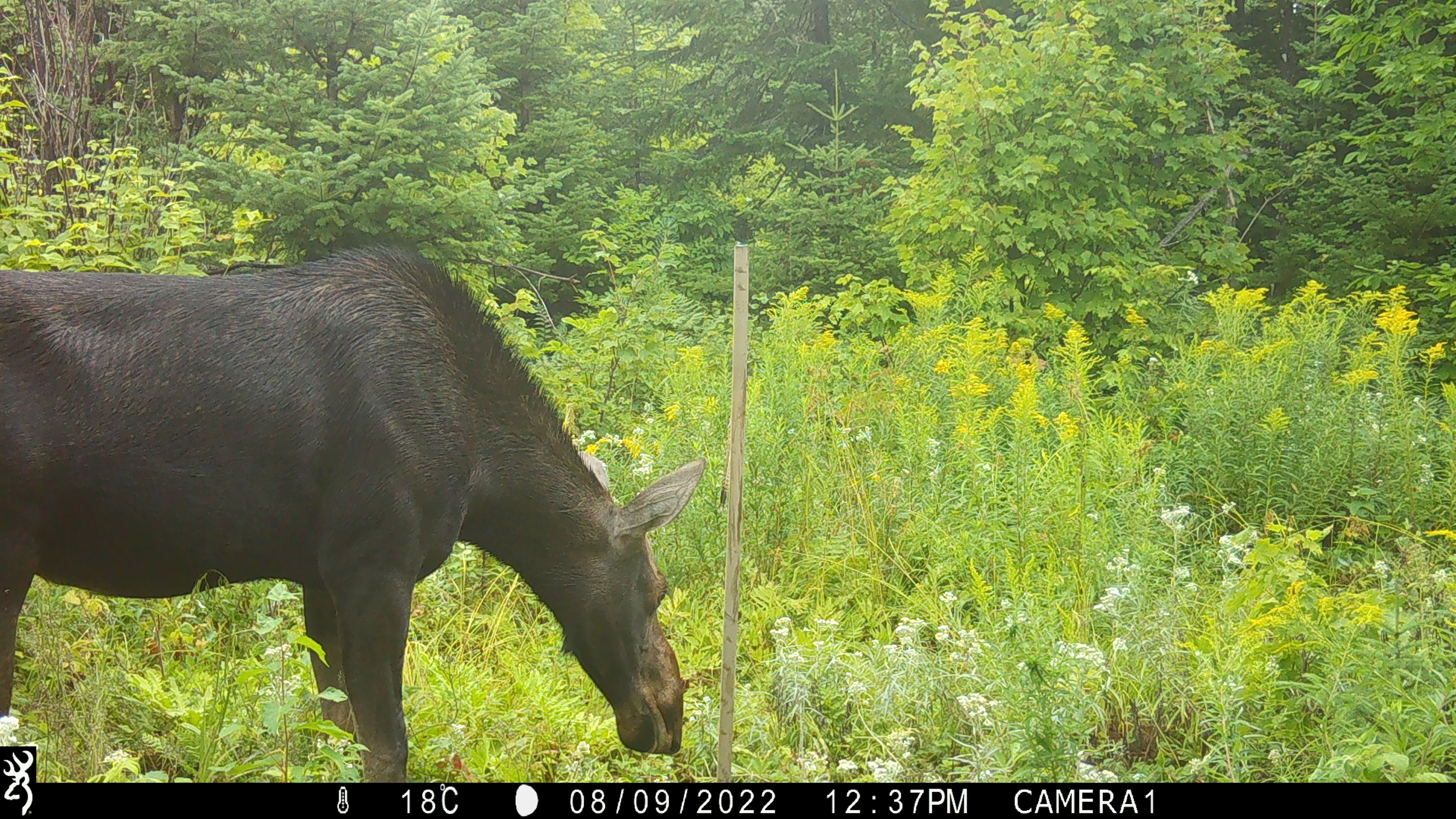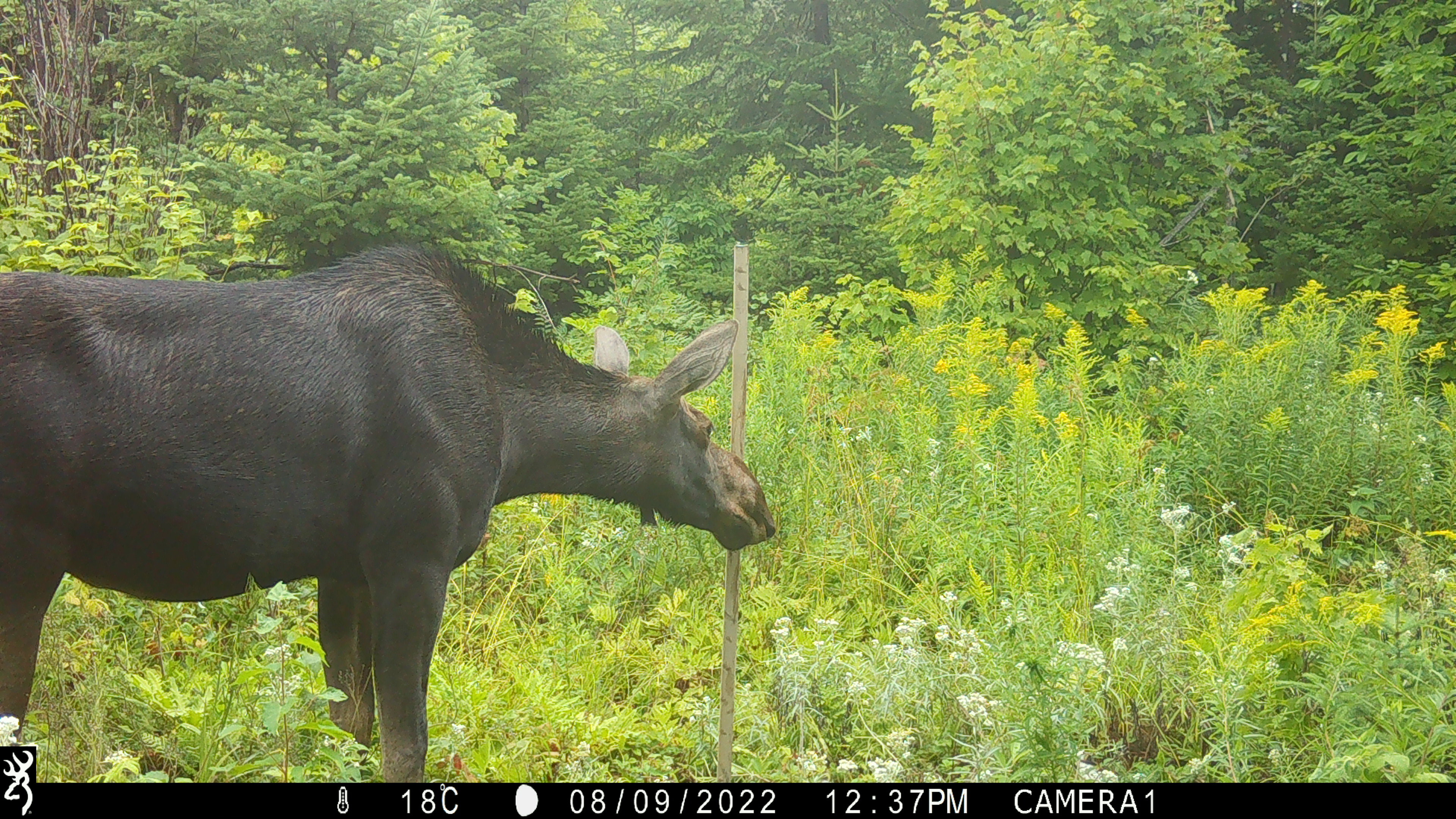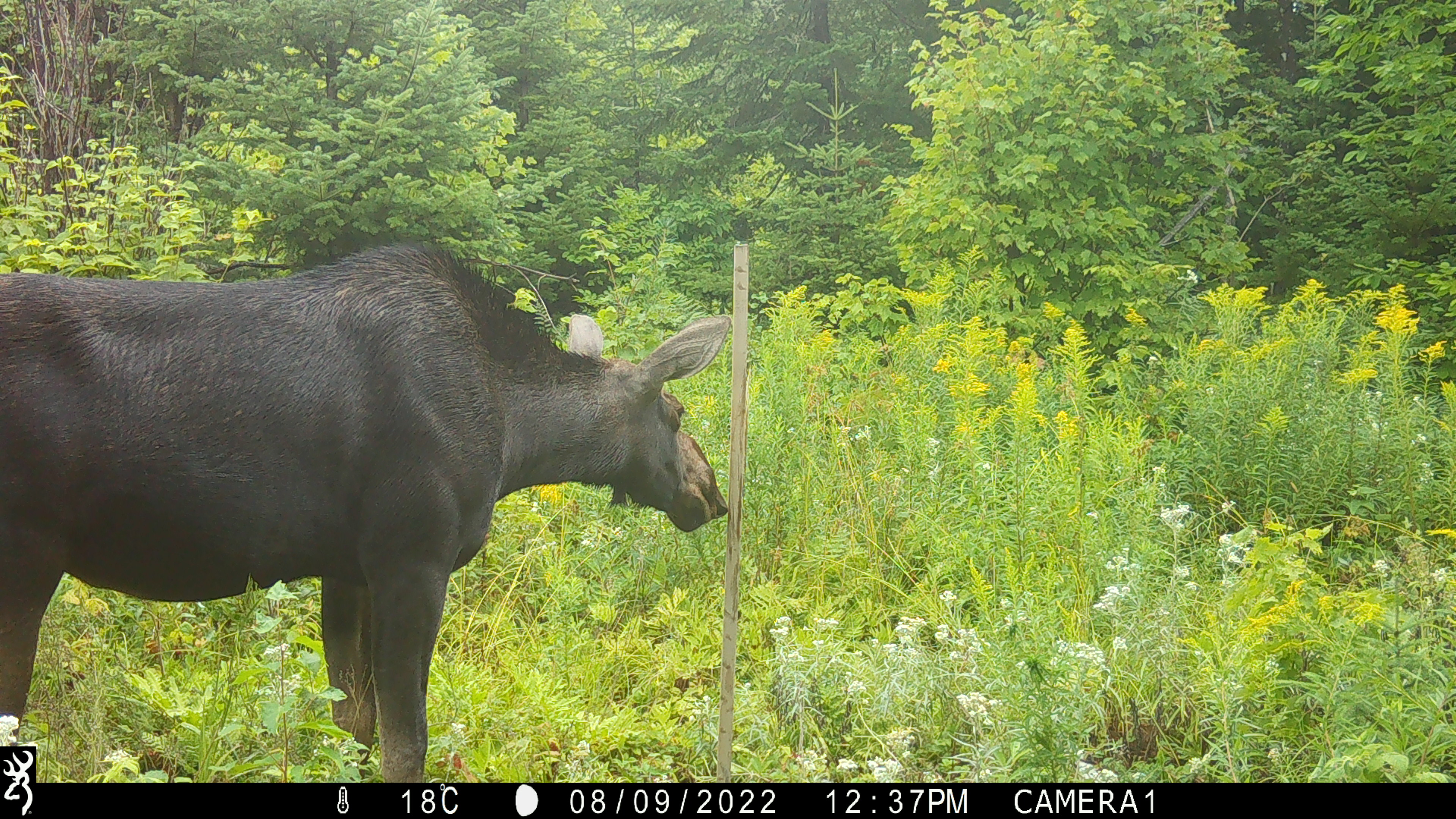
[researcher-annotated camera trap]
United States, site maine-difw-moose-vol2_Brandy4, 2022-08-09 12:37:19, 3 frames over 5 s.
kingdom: Animalia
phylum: Chordata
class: Mammalia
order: Artiodactyla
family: Cervidae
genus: Alces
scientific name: Alces alces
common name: moose